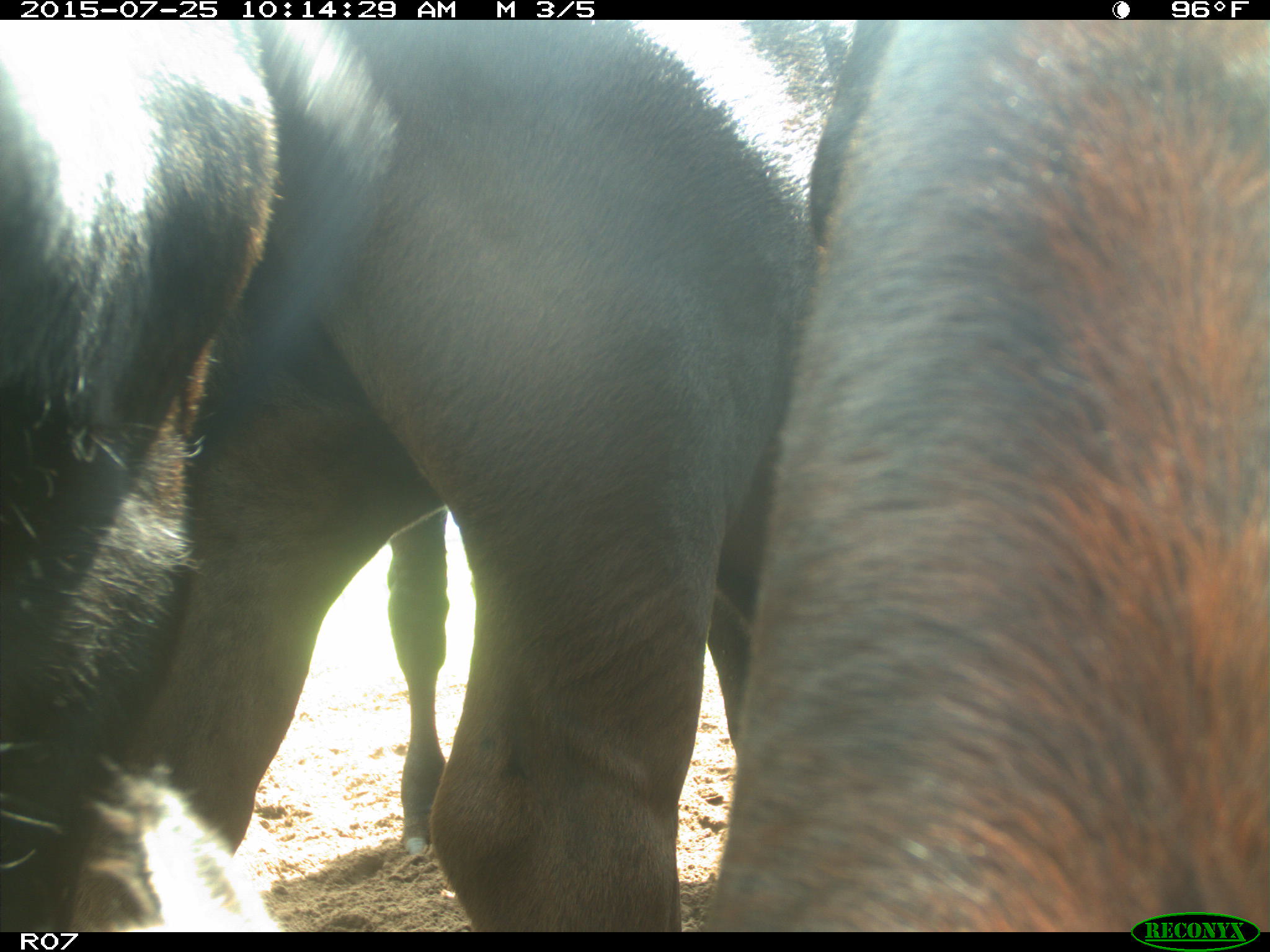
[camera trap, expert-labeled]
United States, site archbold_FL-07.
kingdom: Animalia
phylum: Chordata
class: Mammalia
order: Artiodactyla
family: Bovidae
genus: Bos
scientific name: Bos taurus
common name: domestic cow